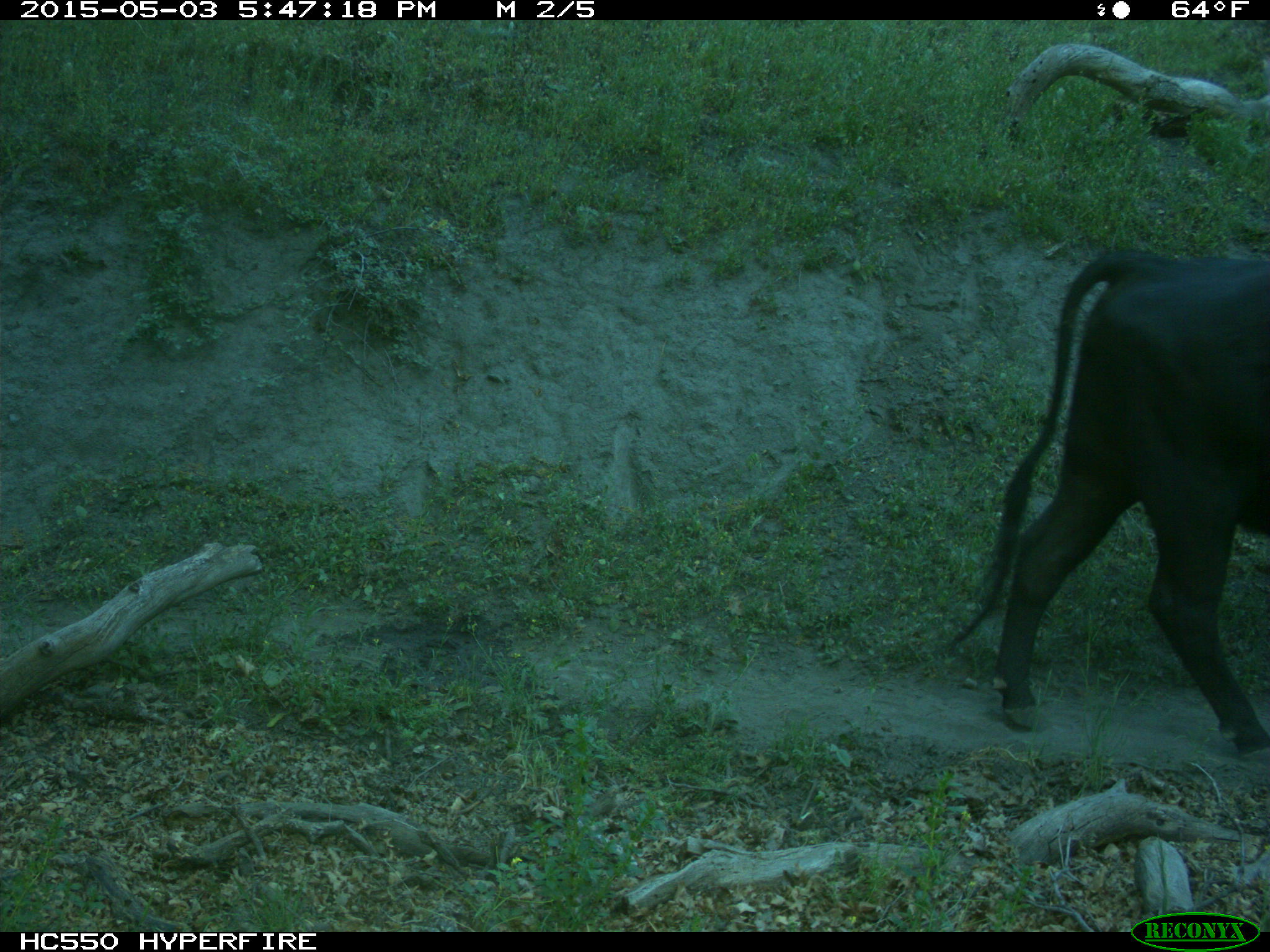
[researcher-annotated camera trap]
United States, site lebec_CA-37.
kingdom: Animalia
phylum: Chordata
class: Mammalia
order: Artiodactyla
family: Bovidae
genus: Bos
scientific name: Bos taurus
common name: domestic cow